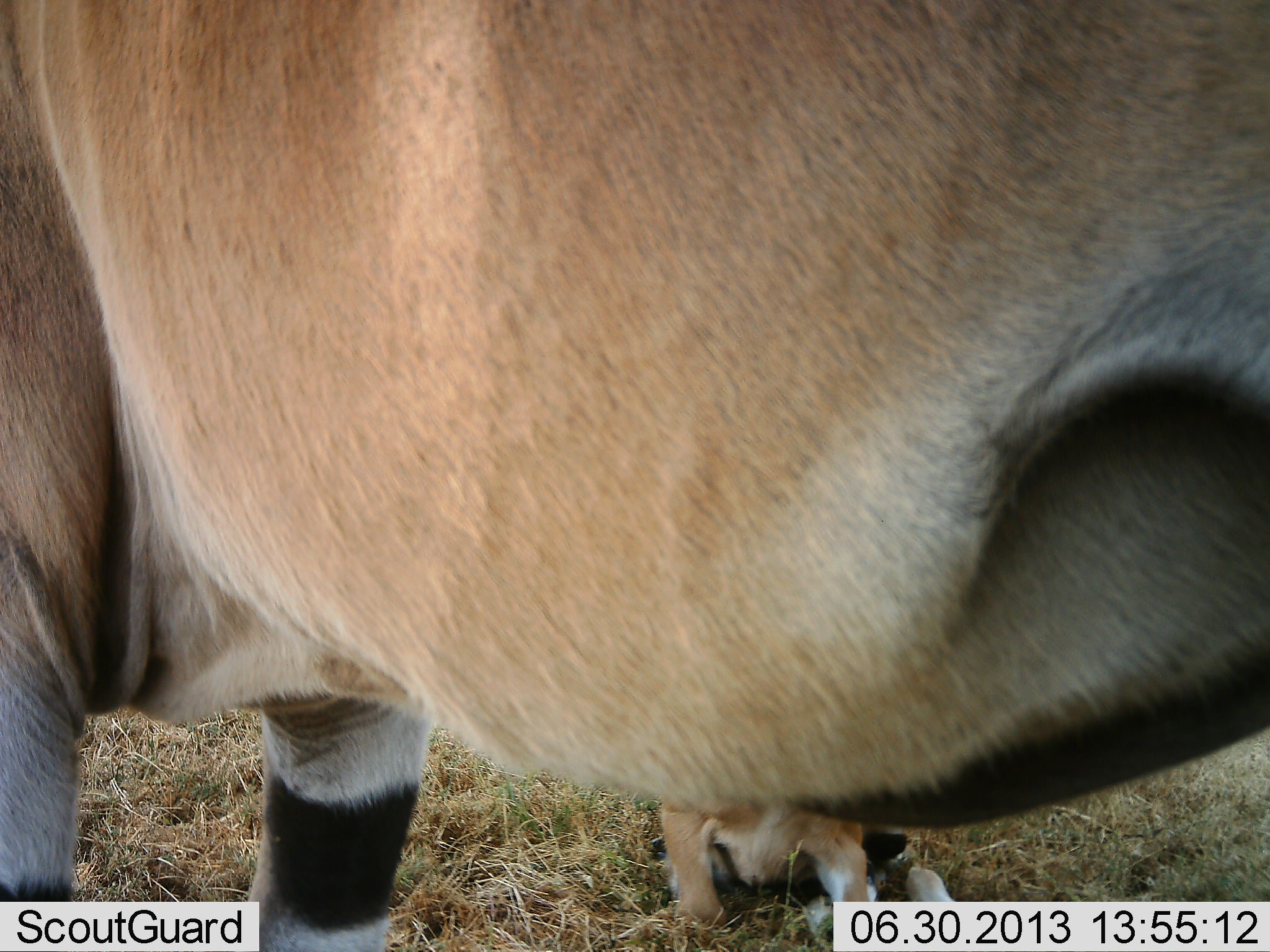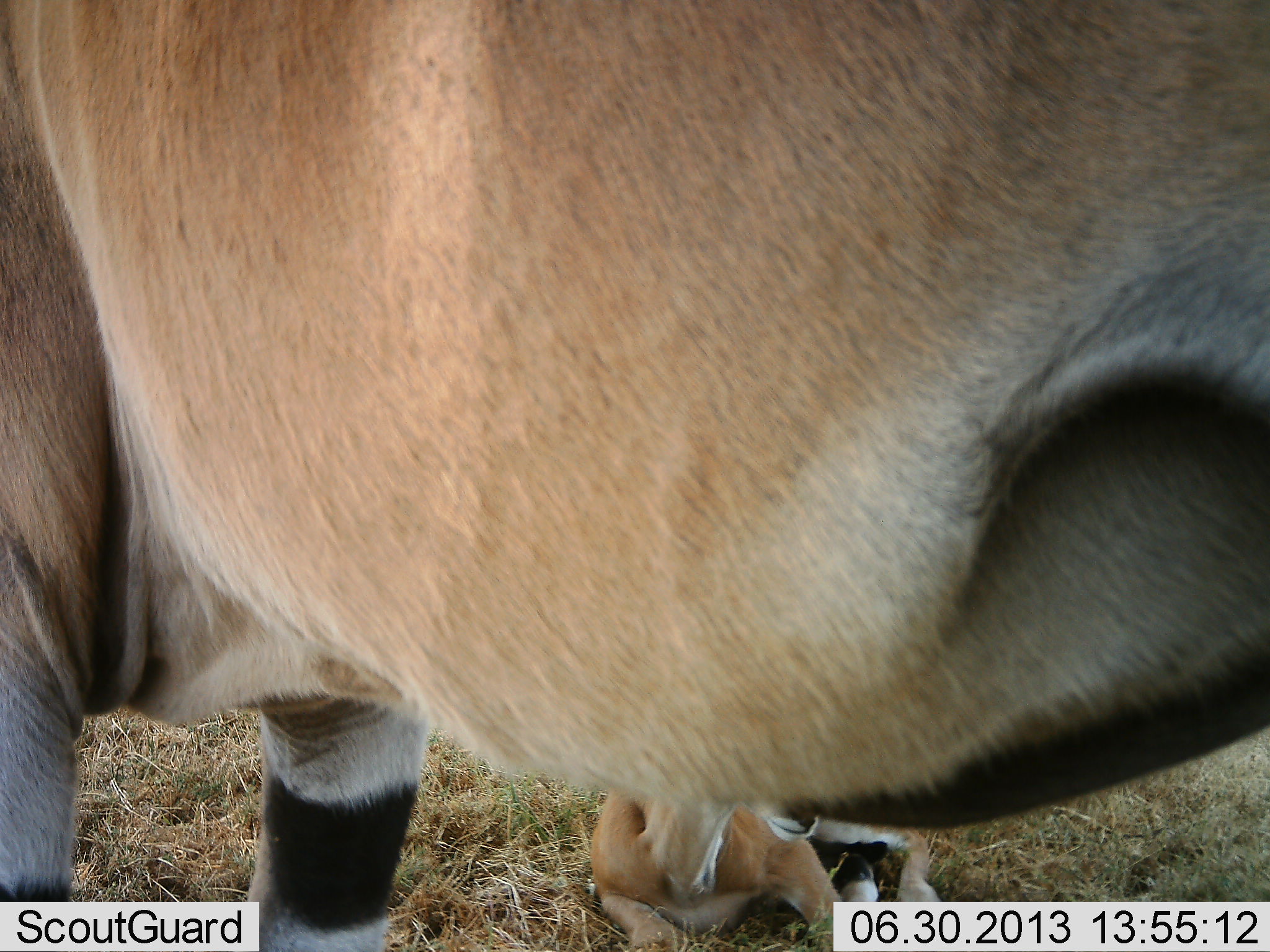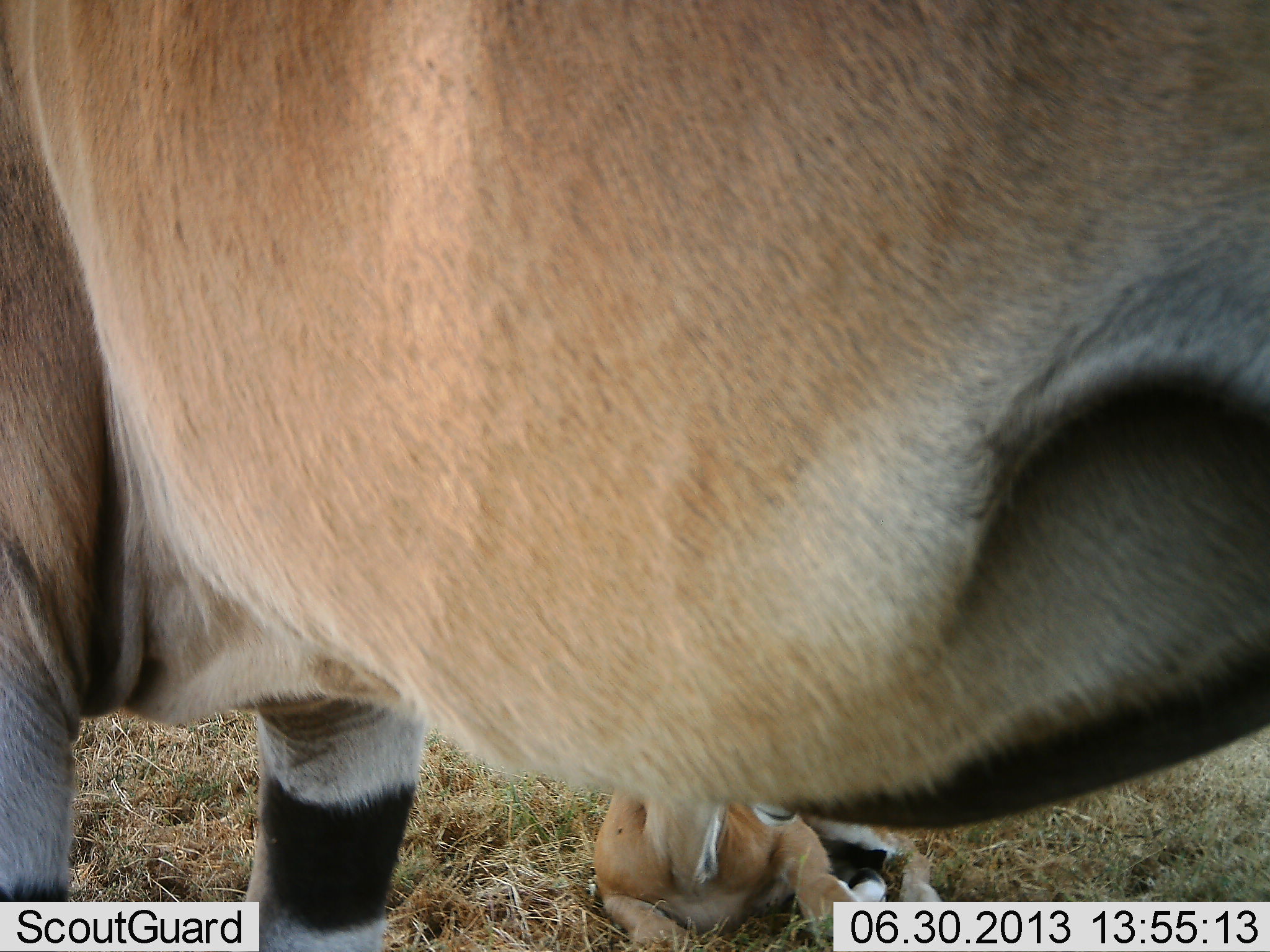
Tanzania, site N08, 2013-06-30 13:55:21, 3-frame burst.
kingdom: Animalia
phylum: Chordata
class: Mammalia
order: Artiodactyla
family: Bovidae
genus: Tragelaphus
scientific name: Tragelaphus oryx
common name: eland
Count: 2.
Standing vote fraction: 94%.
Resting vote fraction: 62%.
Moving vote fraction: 0%.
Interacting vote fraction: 6%.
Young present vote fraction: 81%.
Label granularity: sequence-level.